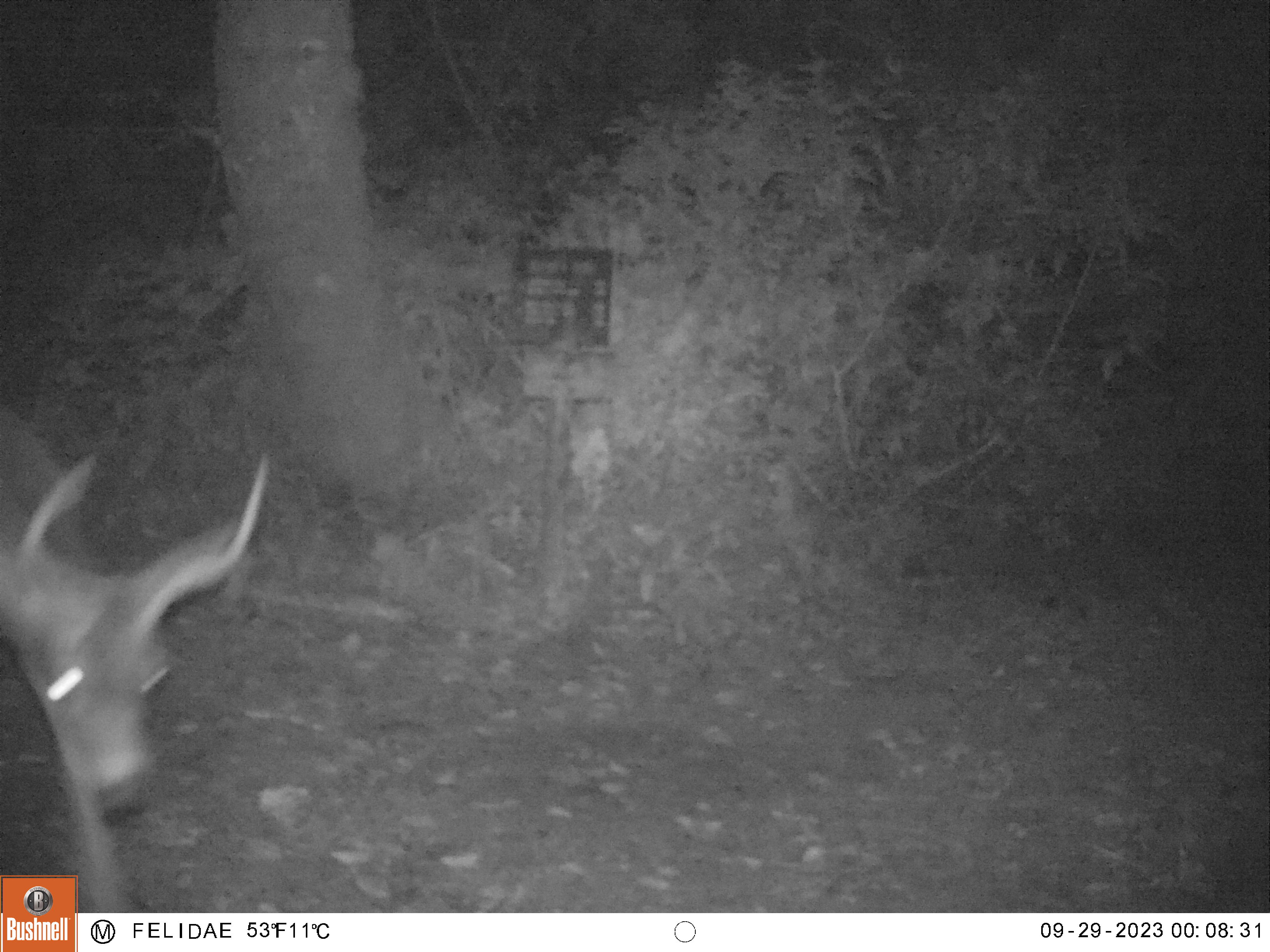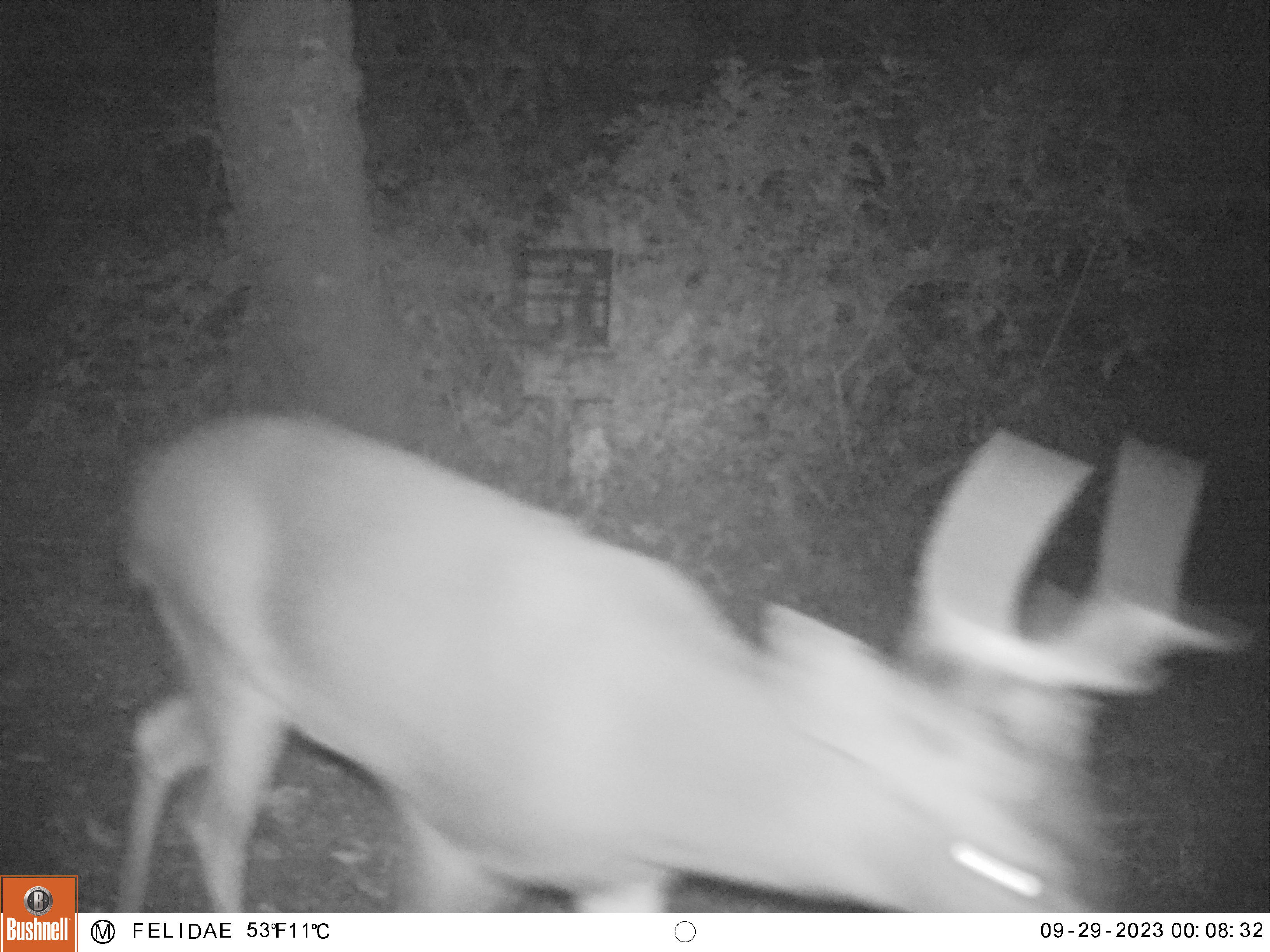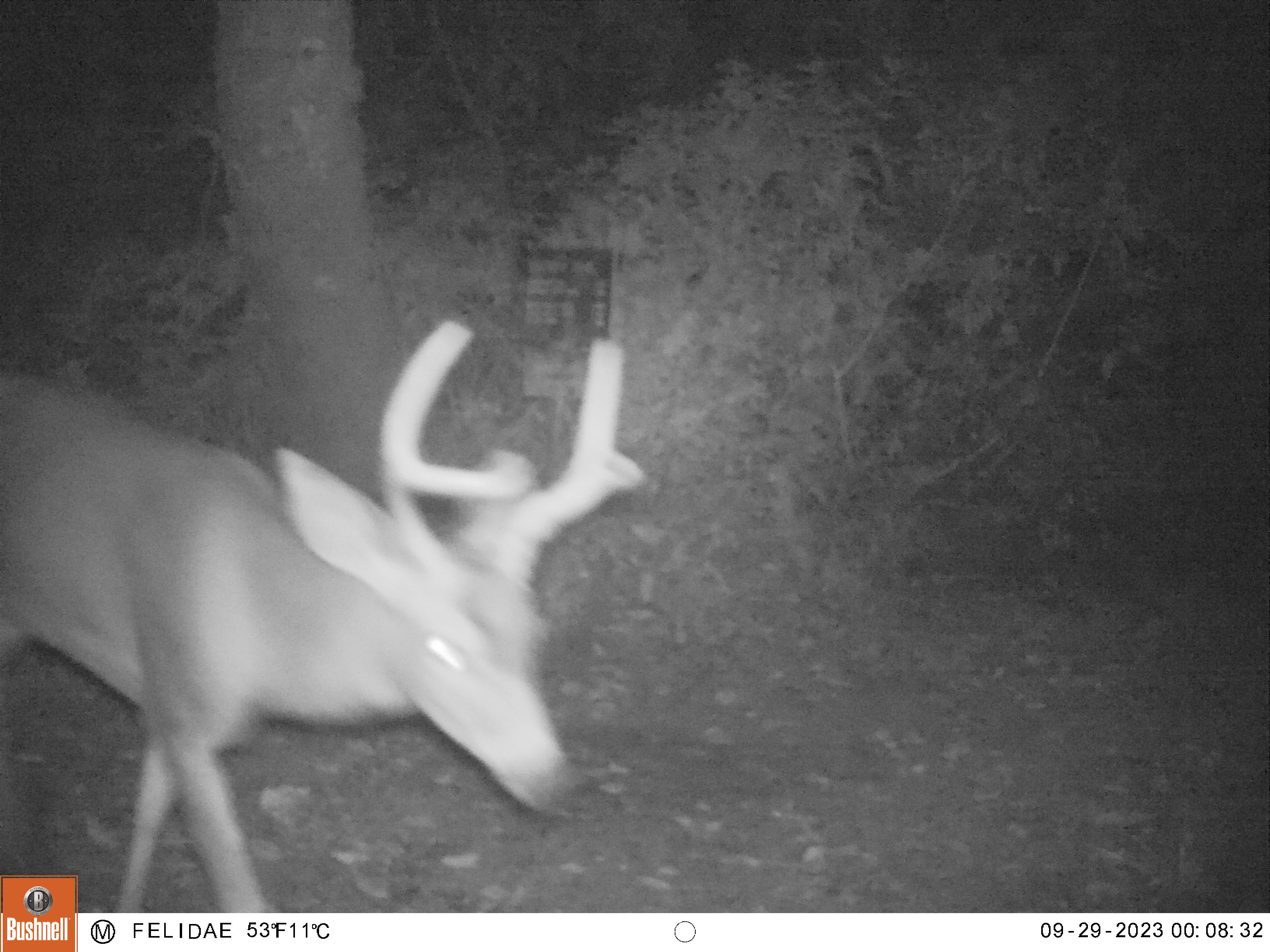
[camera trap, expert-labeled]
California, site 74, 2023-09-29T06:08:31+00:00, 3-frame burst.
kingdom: Animalia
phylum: Chordata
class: Mammalia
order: Artiodactyla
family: Cervidae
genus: Odocoileus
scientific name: Odocoileus hemionus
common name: mule deer